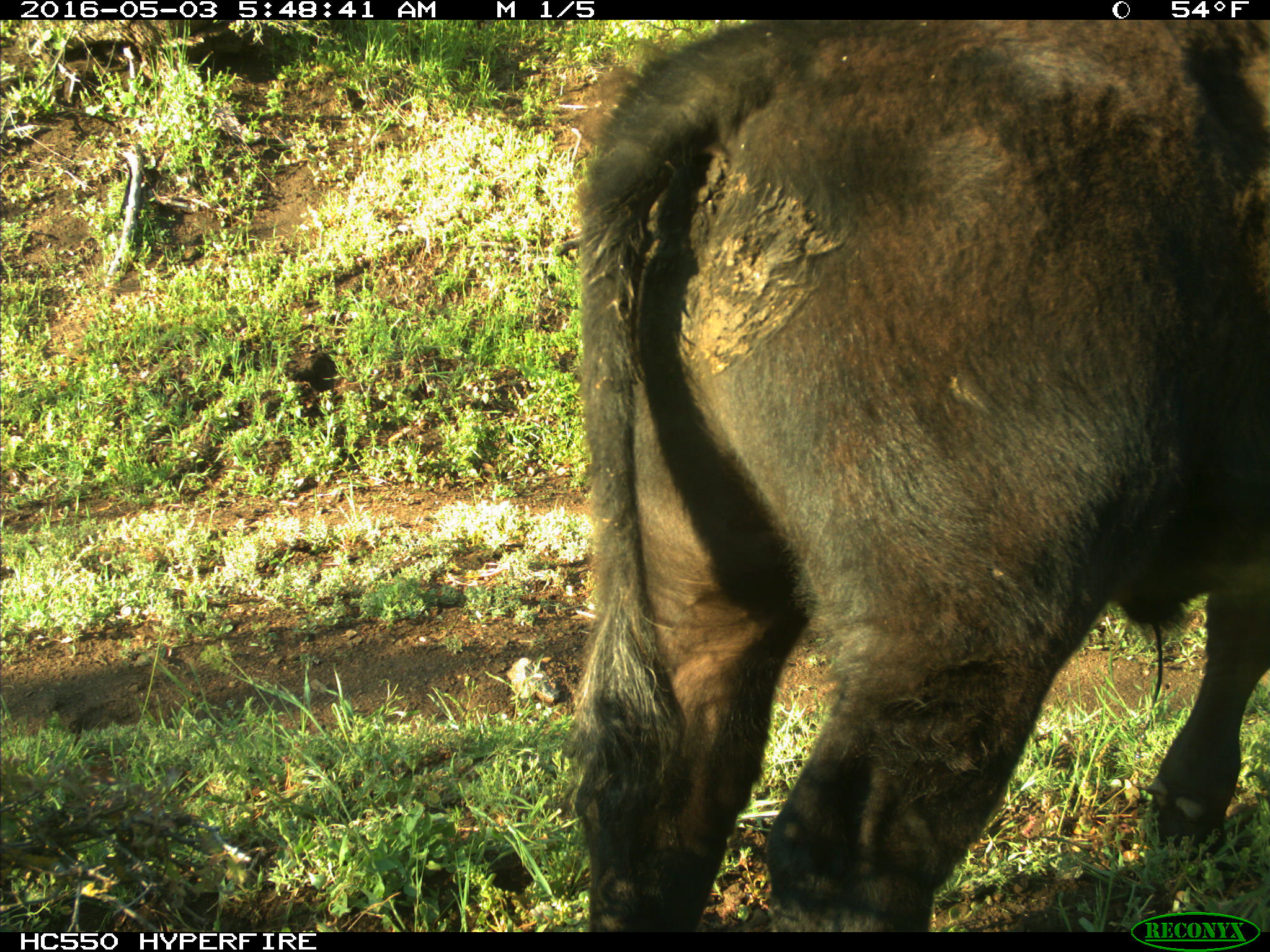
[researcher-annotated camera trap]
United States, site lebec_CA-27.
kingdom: Animalia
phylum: Chordata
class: Mammalia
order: Artiodactyla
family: Bovidae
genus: Bos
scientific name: Bos taurus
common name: domestic cow